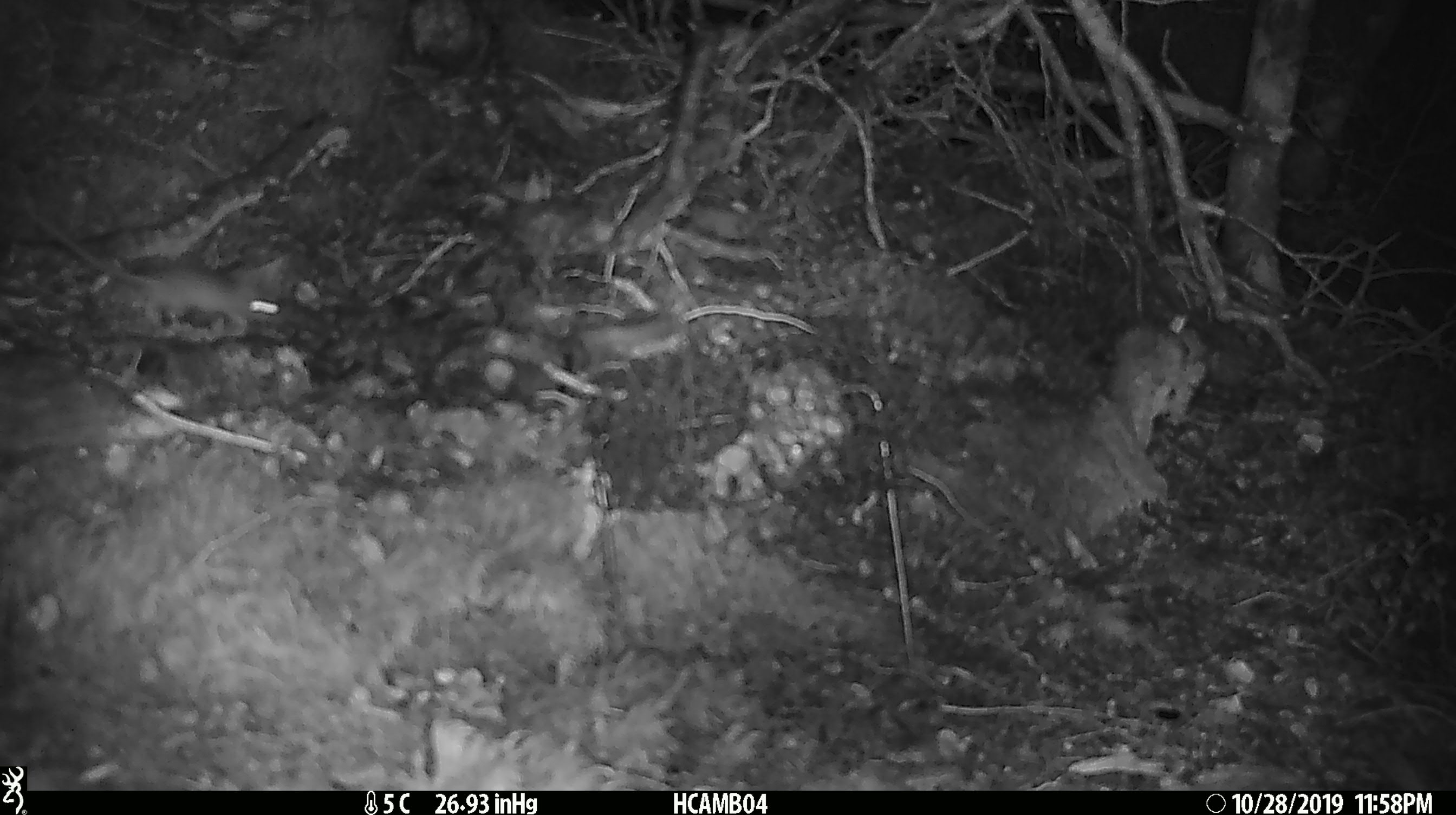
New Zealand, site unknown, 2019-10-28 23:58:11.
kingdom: Animalia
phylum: Chordata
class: Mammalia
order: Rodentia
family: Muridae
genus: Mus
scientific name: Mus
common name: mouse